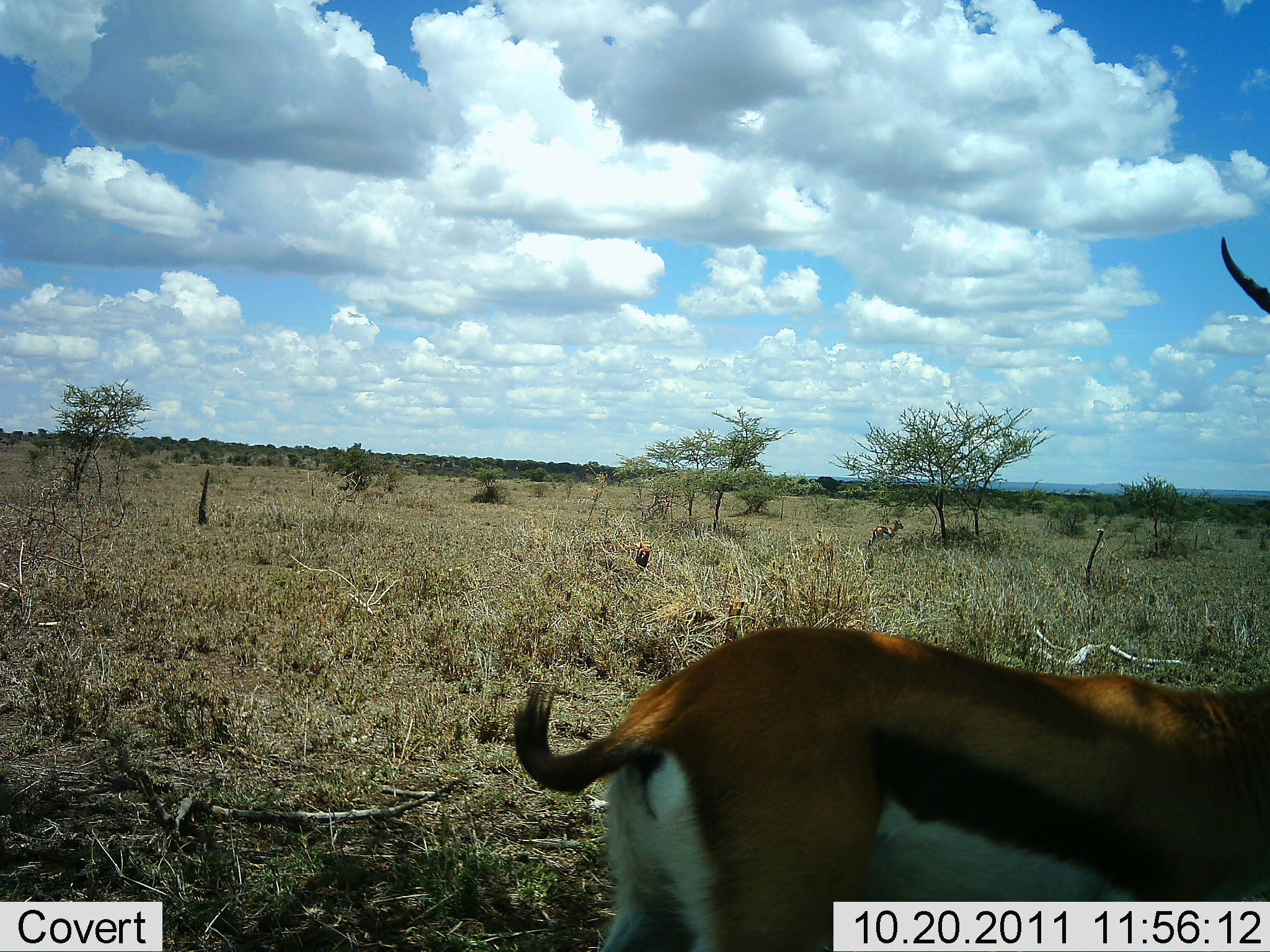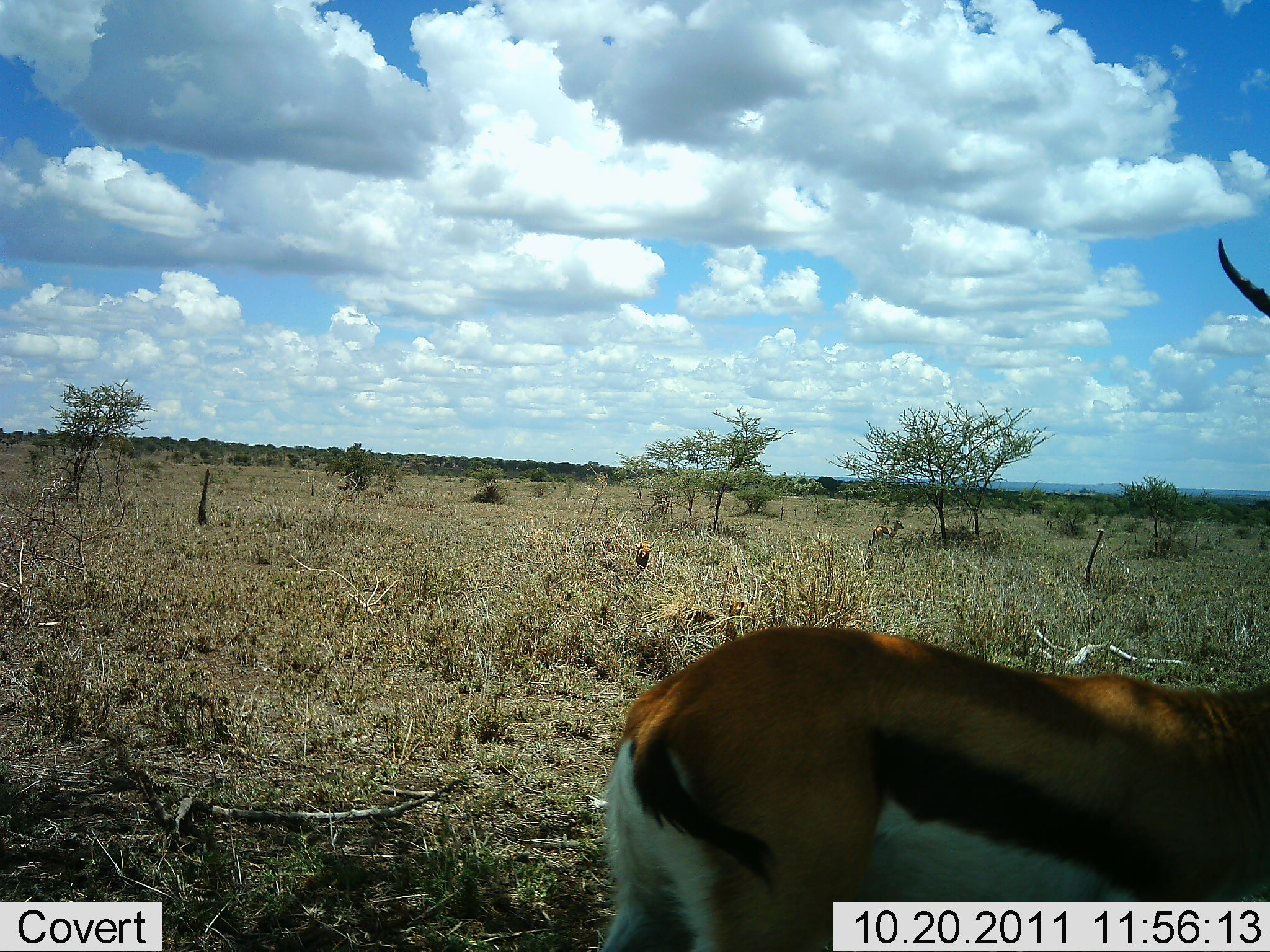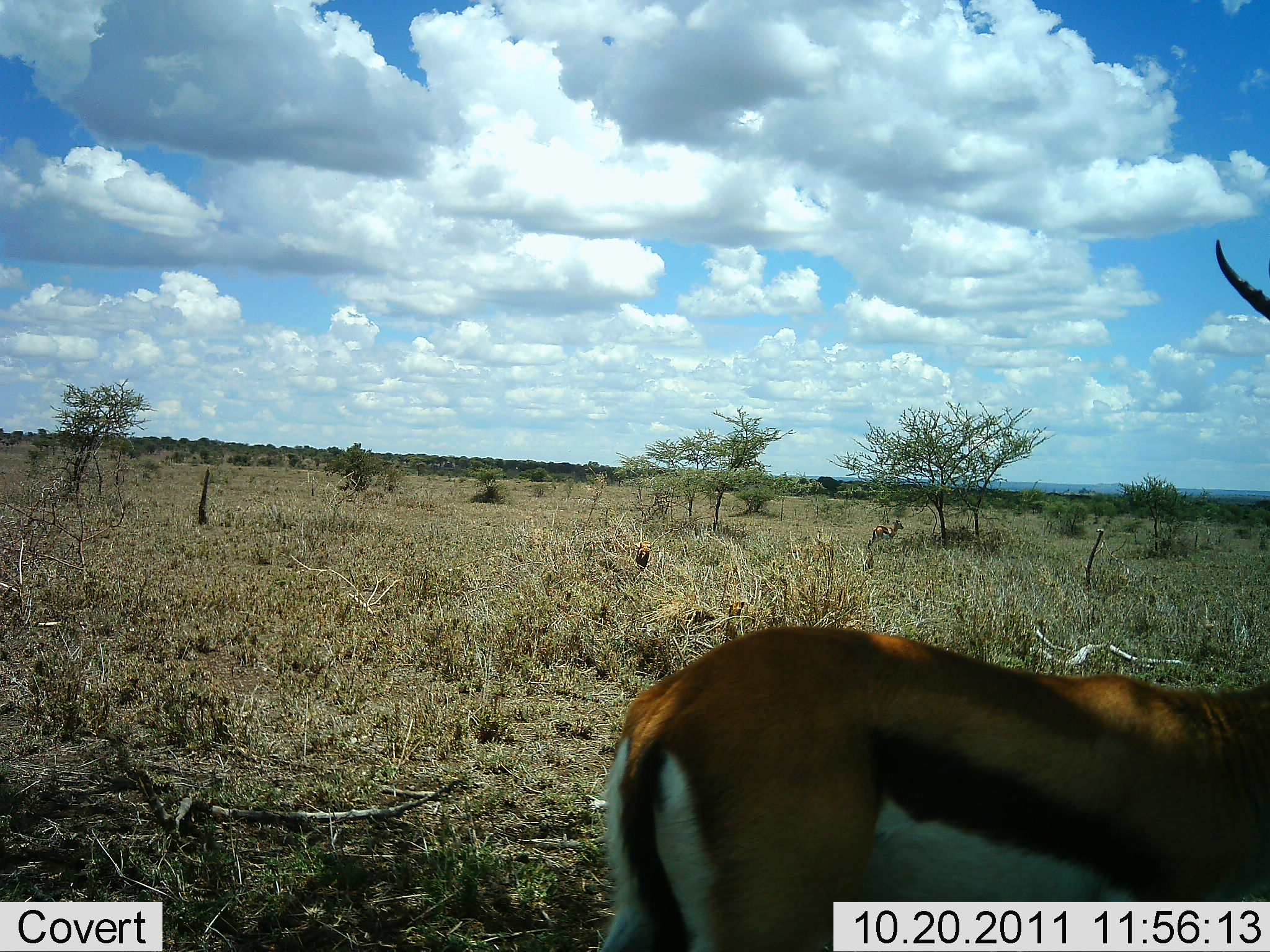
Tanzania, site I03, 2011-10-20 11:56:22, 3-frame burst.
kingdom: Animalia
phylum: Chordata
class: Mammalia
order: Artiodactyla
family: Bovidae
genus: Eudorcas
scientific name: Eudorcas thomsonii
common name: thomson's gazelle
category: gazellethomsons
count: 1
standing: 86%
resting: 7%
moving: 7%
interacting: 0%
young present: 0%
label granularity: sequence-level